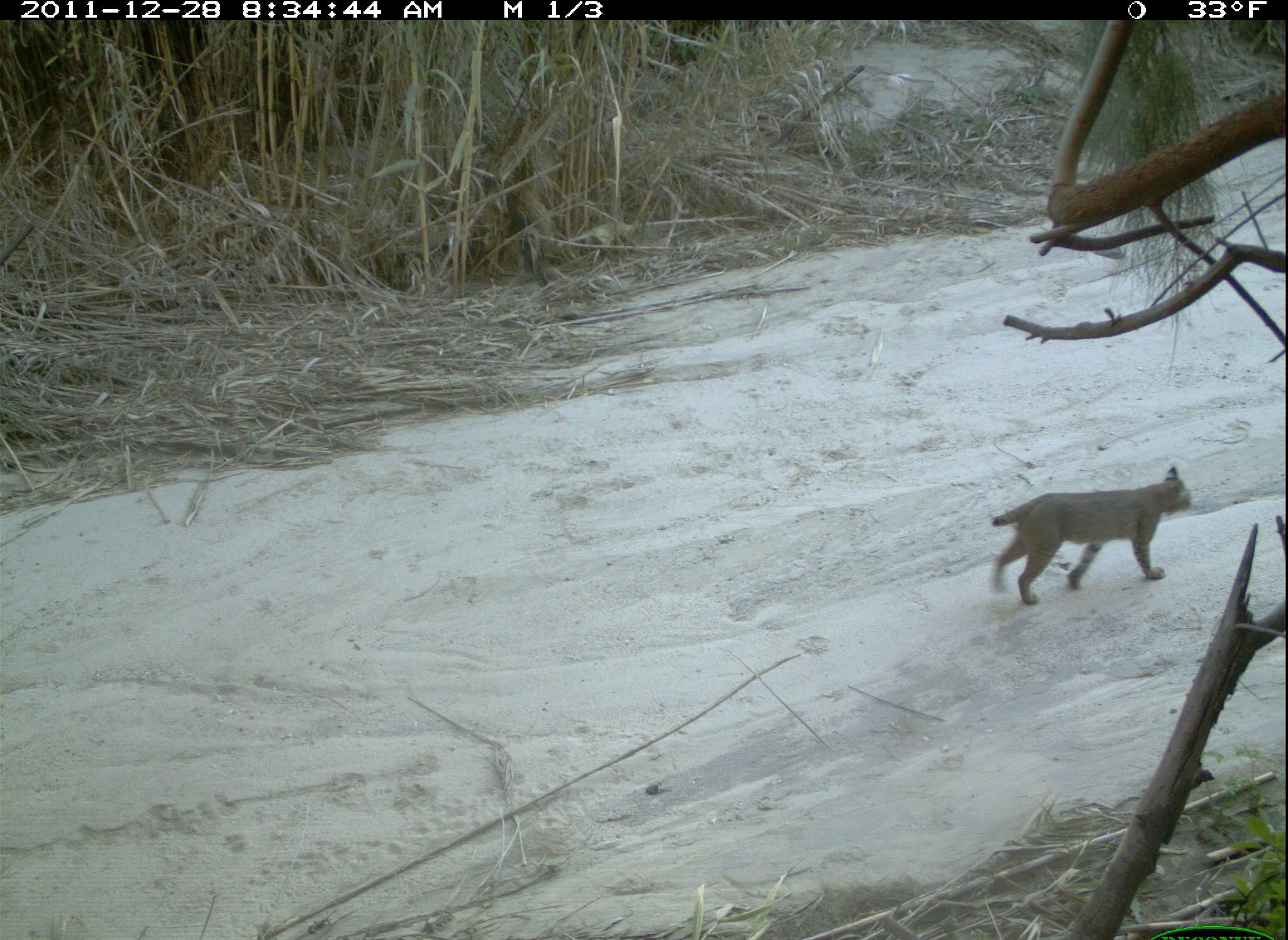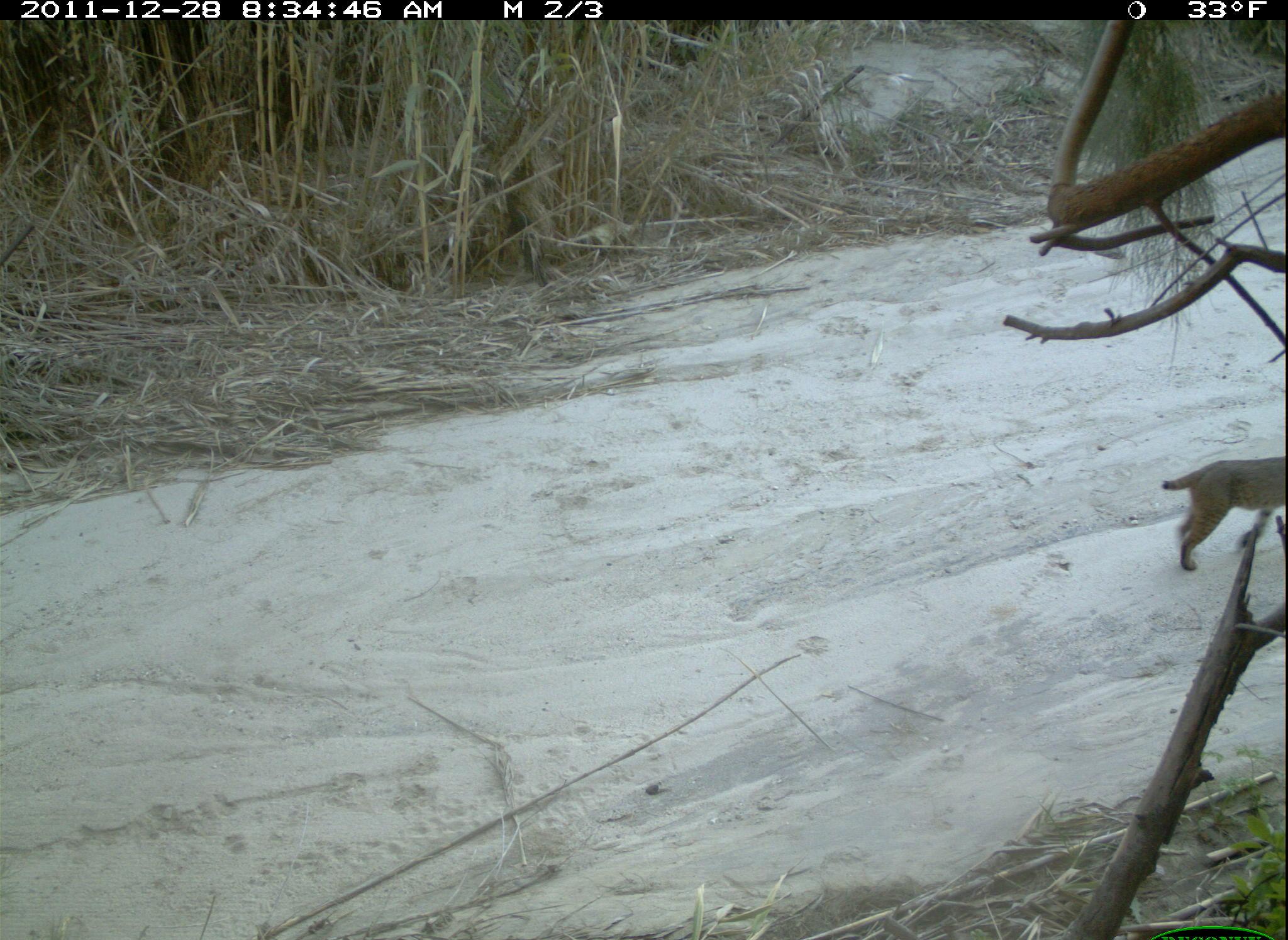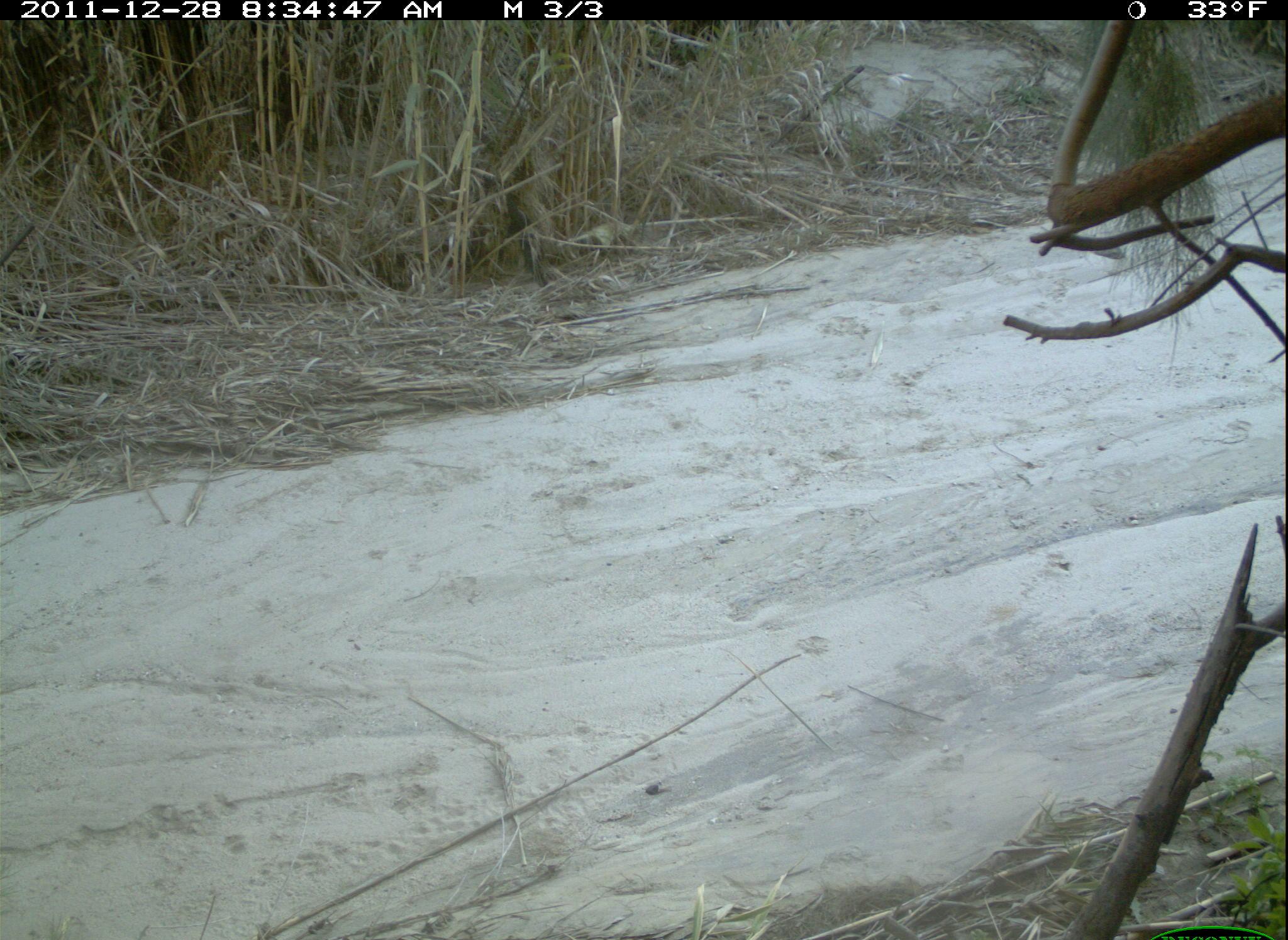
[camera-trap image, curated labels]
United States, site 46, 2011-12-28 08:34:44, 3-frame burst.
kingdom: Animalia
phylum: Chordata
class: Mammalia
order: Carnivora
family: Felidae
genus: Lynx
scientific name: Lynx rufus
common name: bobcat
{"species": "bobcat (Lynx rufus)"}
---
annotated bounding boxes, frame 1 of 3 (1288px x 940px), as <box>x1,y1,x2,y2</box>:
bobcat: <box>980,462,1206,609</box>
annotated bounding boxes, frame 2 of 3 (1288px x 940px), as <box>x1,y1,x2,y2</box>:
bobcat: <box>1158,445,1286,578</box>